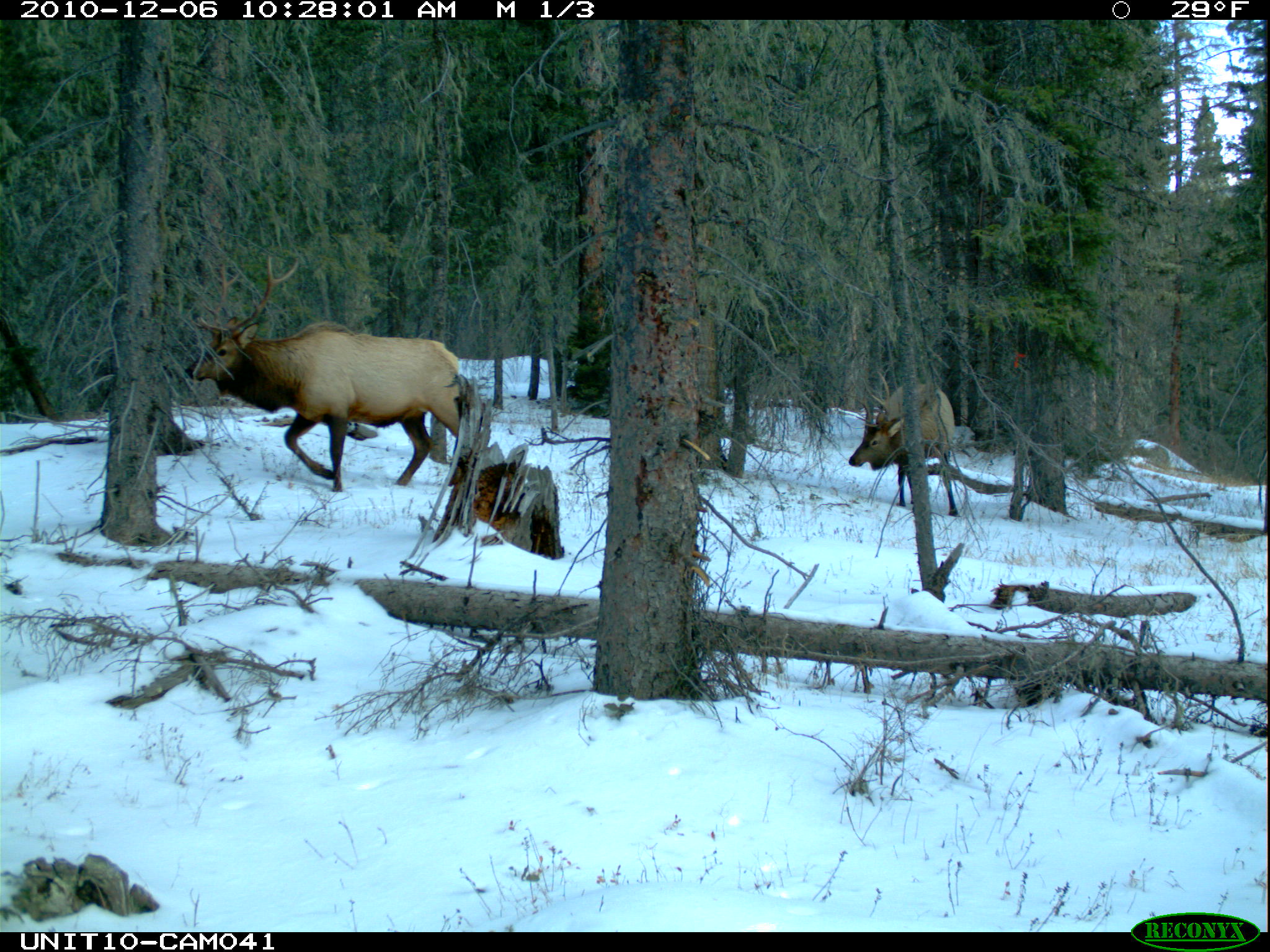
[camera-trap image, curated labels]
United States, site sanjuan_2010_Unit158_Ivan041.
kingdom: Animalia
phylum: Chordata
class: Mammalia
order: Artiodactyla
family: Cervidae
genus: Cervus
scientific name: Cervus elaphus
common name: red deer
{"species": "Cervus elaphus (red deer)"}